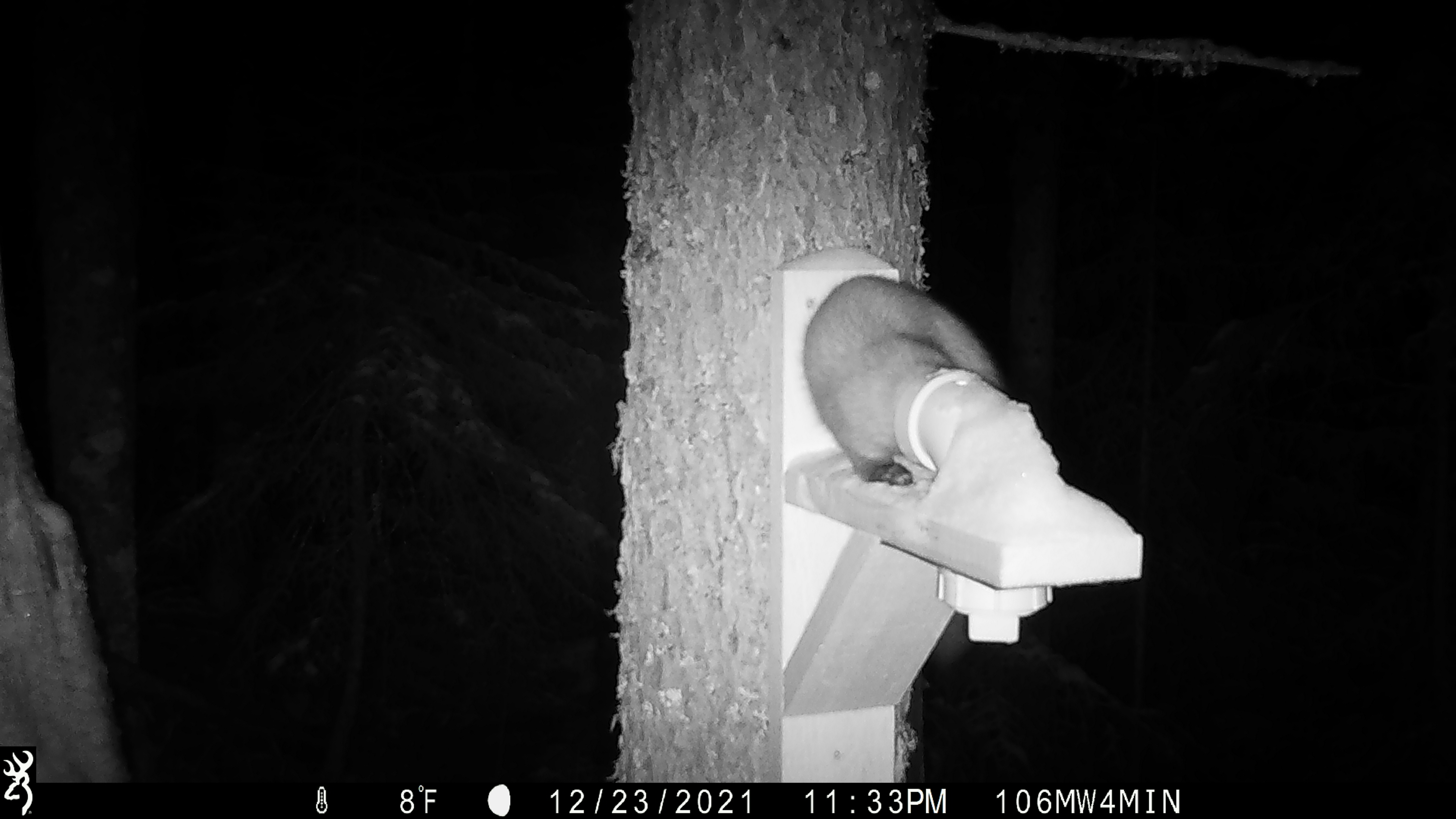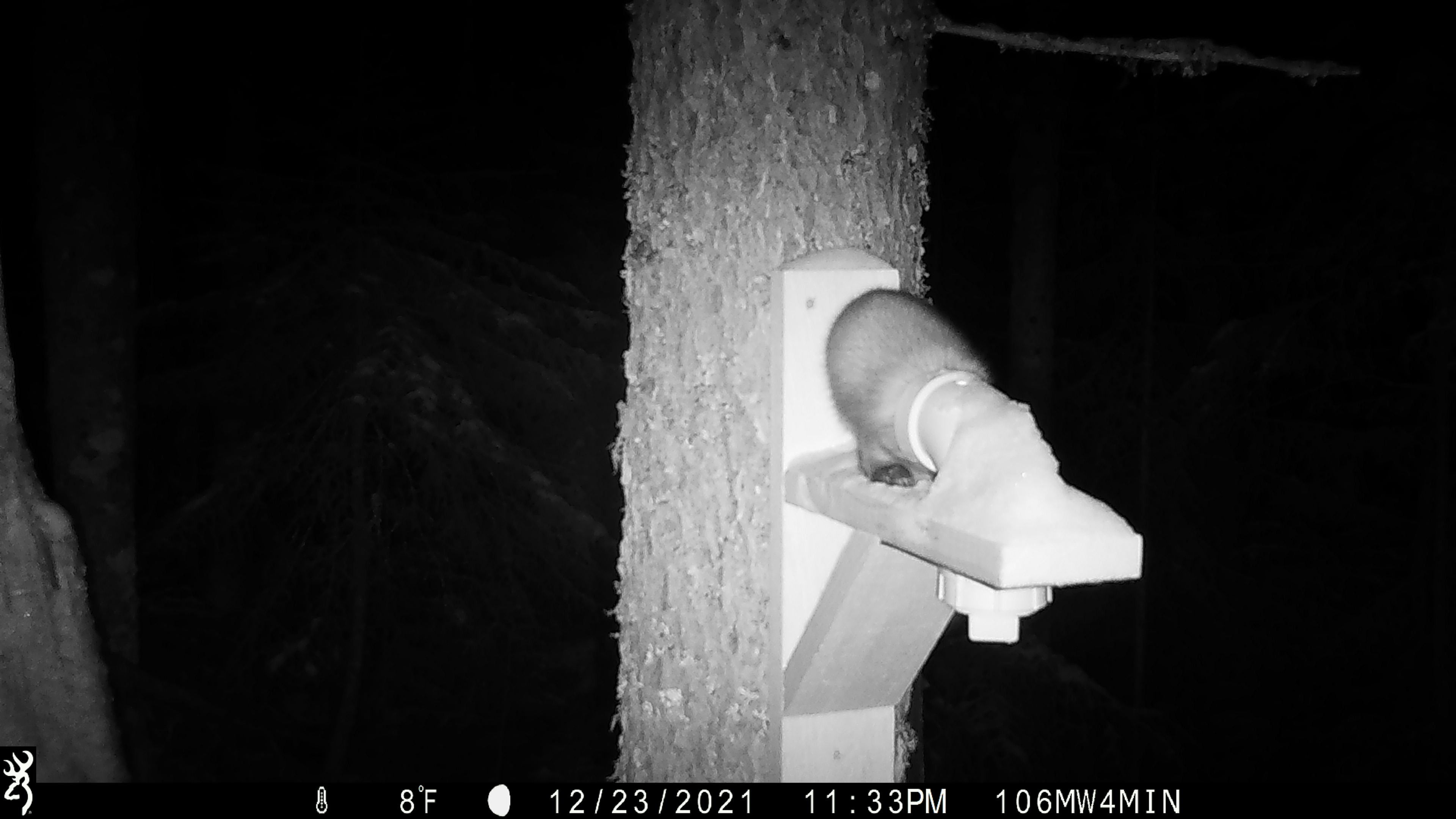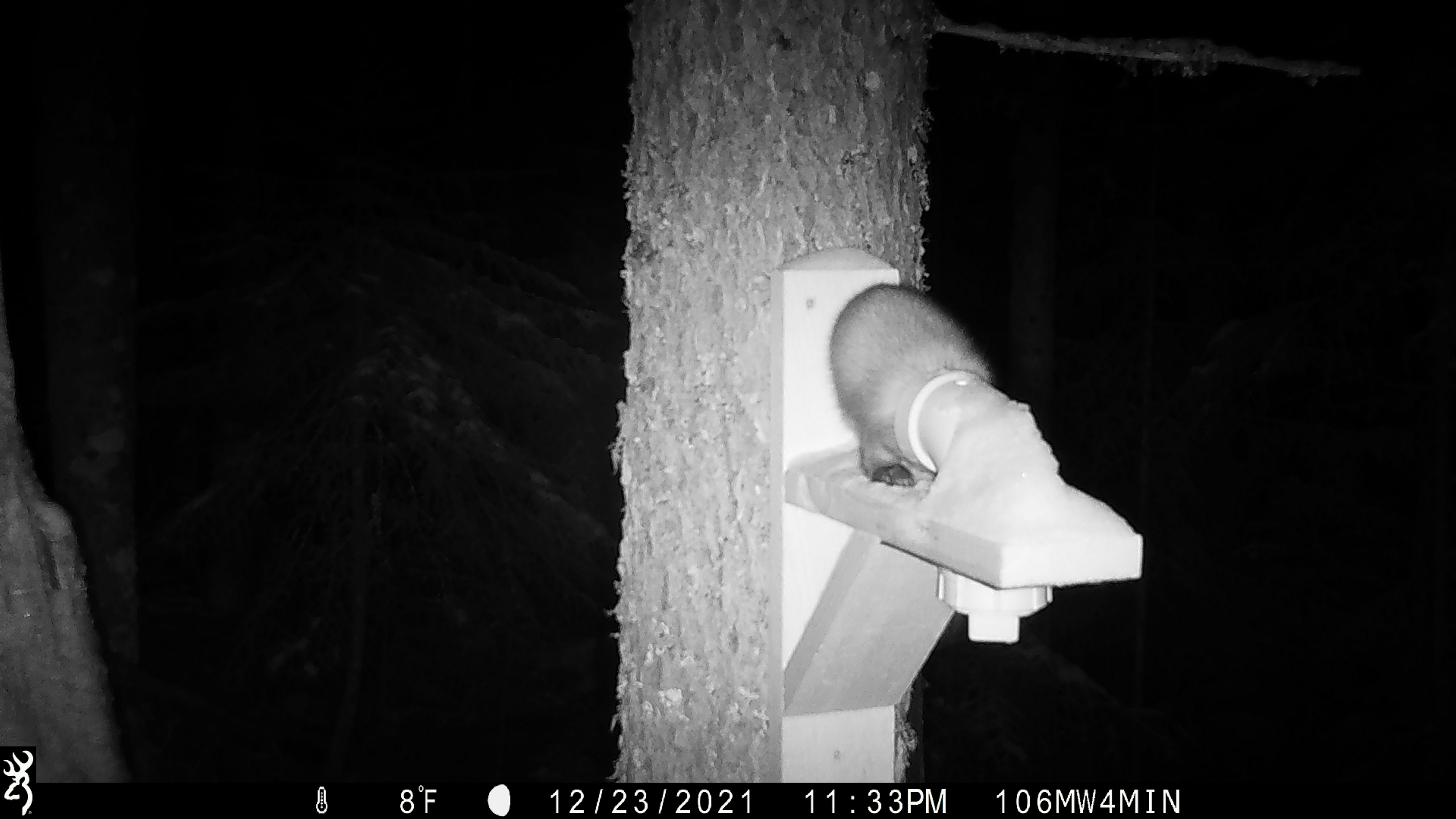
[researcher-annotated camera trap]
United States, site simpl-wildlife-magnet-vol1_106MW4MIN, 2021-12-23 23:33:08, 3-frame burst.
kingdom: Animalia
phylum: Chordata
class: Mammalia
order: Carnivora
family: Mustelidae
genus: Martes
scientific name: Martes americana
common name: american marten